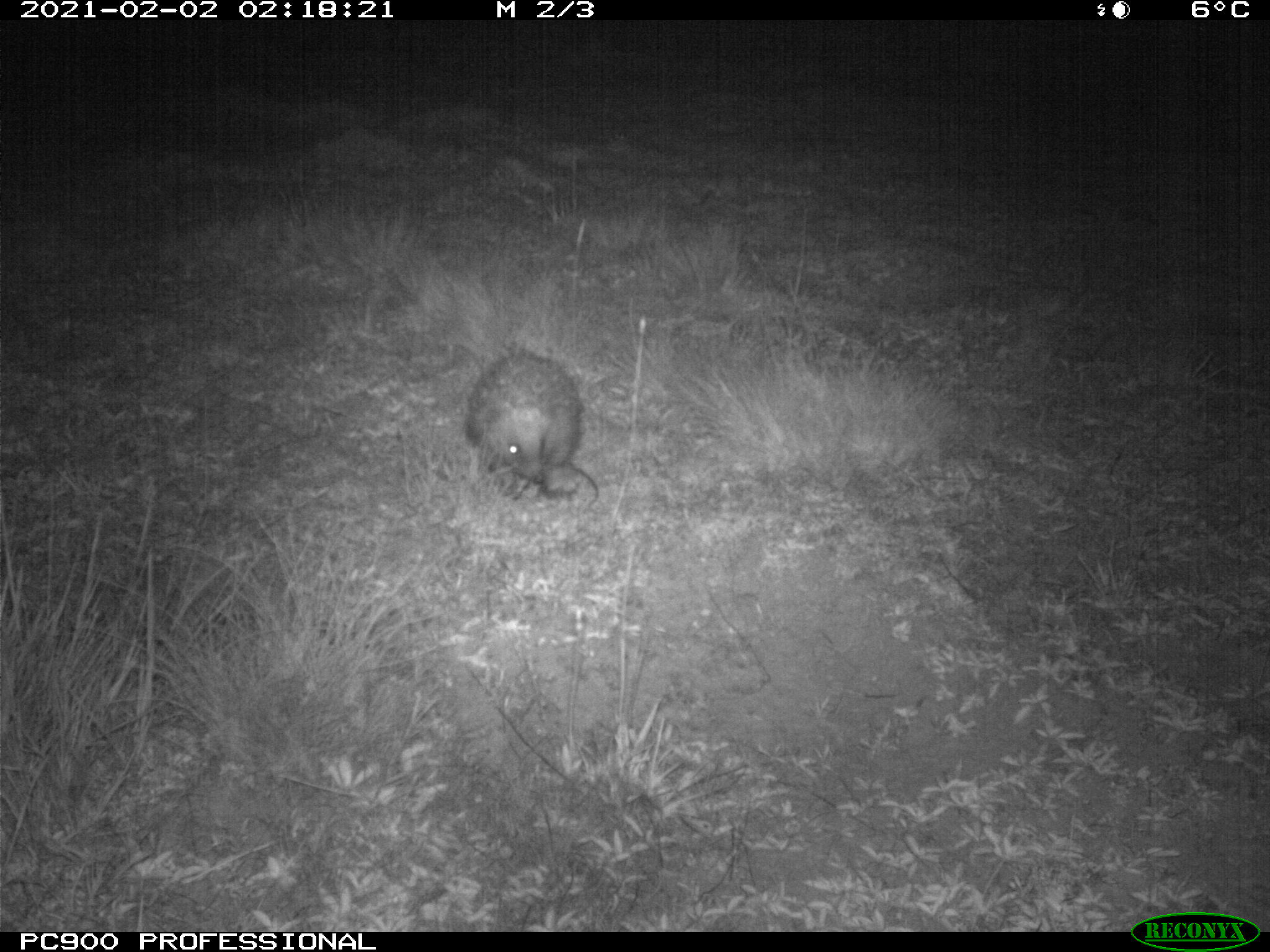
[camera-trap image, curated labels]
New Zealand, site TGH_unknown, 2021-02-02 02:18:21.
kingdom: Animalia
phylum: Chordata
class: Mammalia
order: Eulipotyphla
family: Erinaceidae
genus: Erinaceus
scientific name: Erinaceus europaeus europaeus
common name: european hedgehog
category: hedgehog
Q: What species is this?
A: Hedgehog (european hedgehog) (Erinaceus europaeus europaeus).